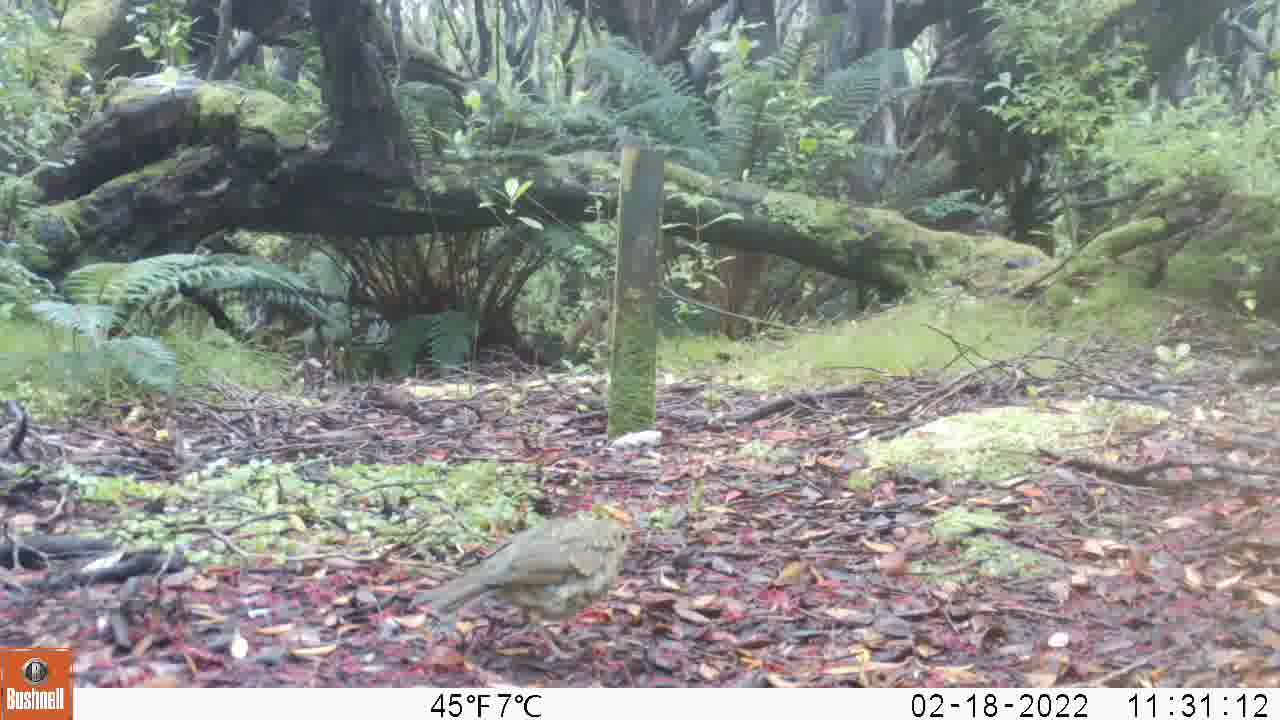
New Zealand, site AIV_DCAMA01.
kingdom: Animalia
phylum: Chordata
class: Aves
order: Passeriformes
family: Turdidae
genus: Turdus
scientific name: Turdus philomelos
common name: song thrush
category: thrush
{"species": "thrush (song thrush) (Turdus philomelos)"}